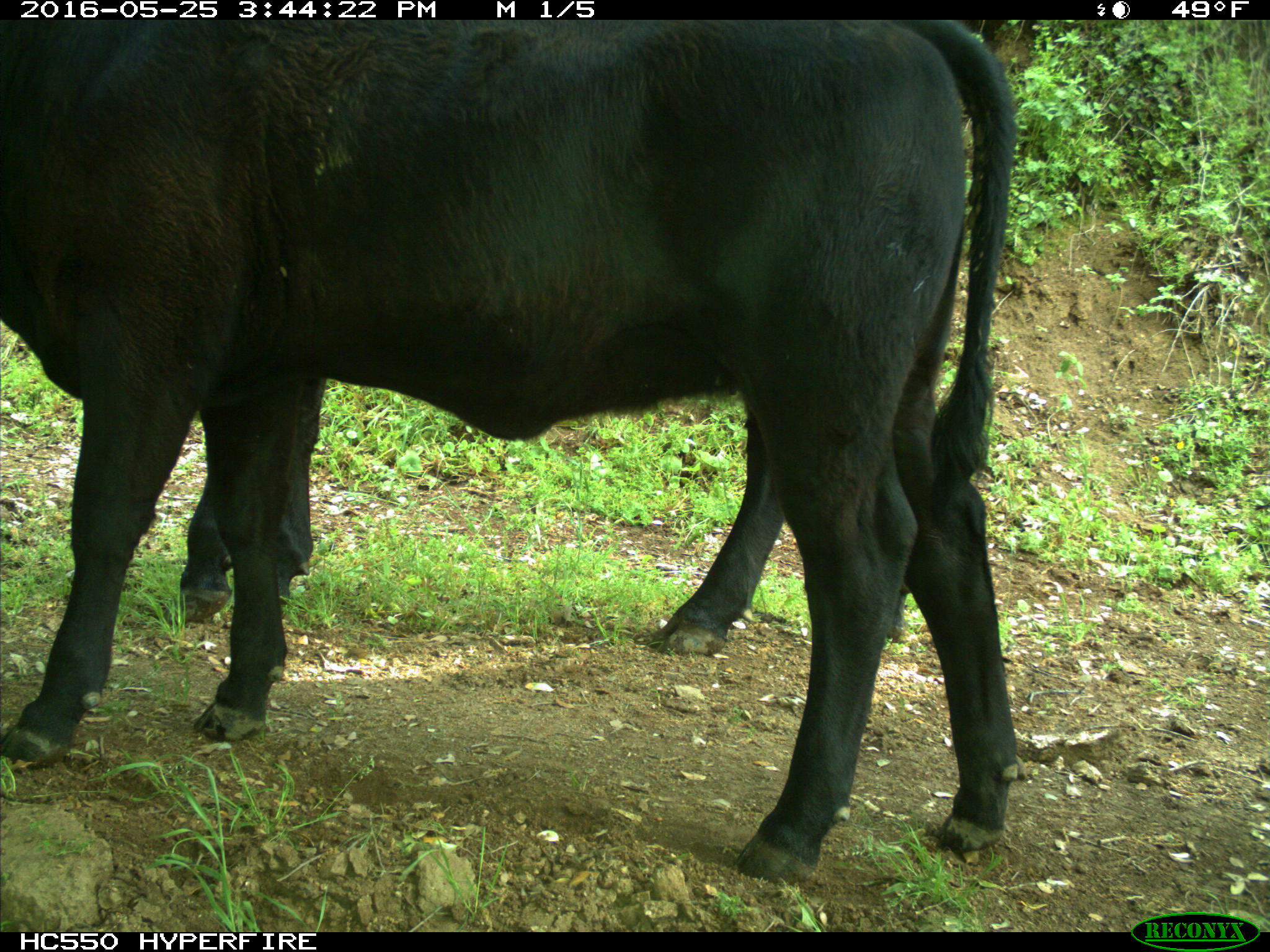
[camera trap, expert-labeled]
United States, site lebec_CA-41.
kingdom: Animalia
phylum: Chordata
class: Mammalia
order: Artiodactyla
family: Bovidae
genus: Bos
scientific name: Bos taurus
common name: domestic cow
Bos taurus (domestic cow).